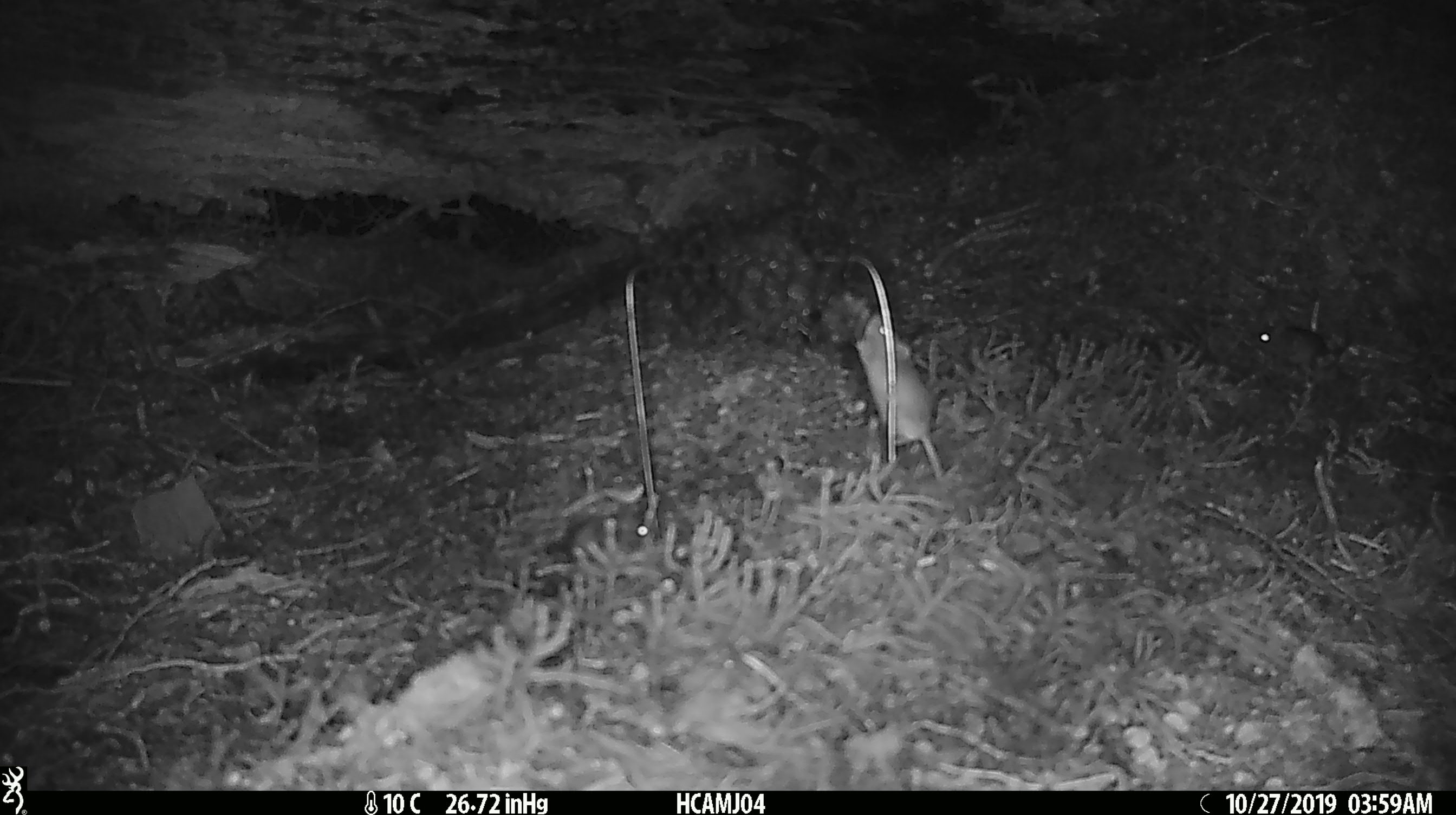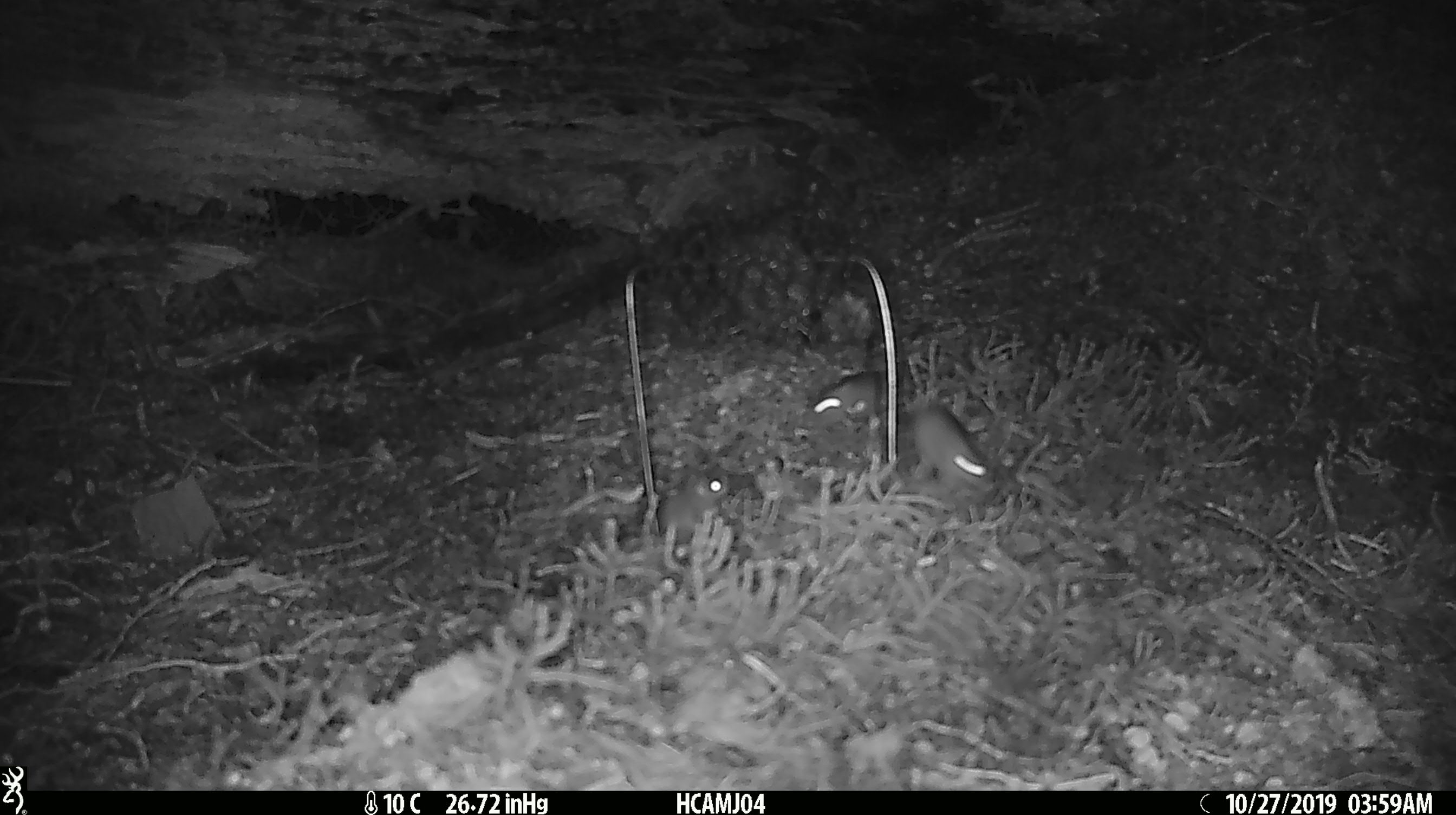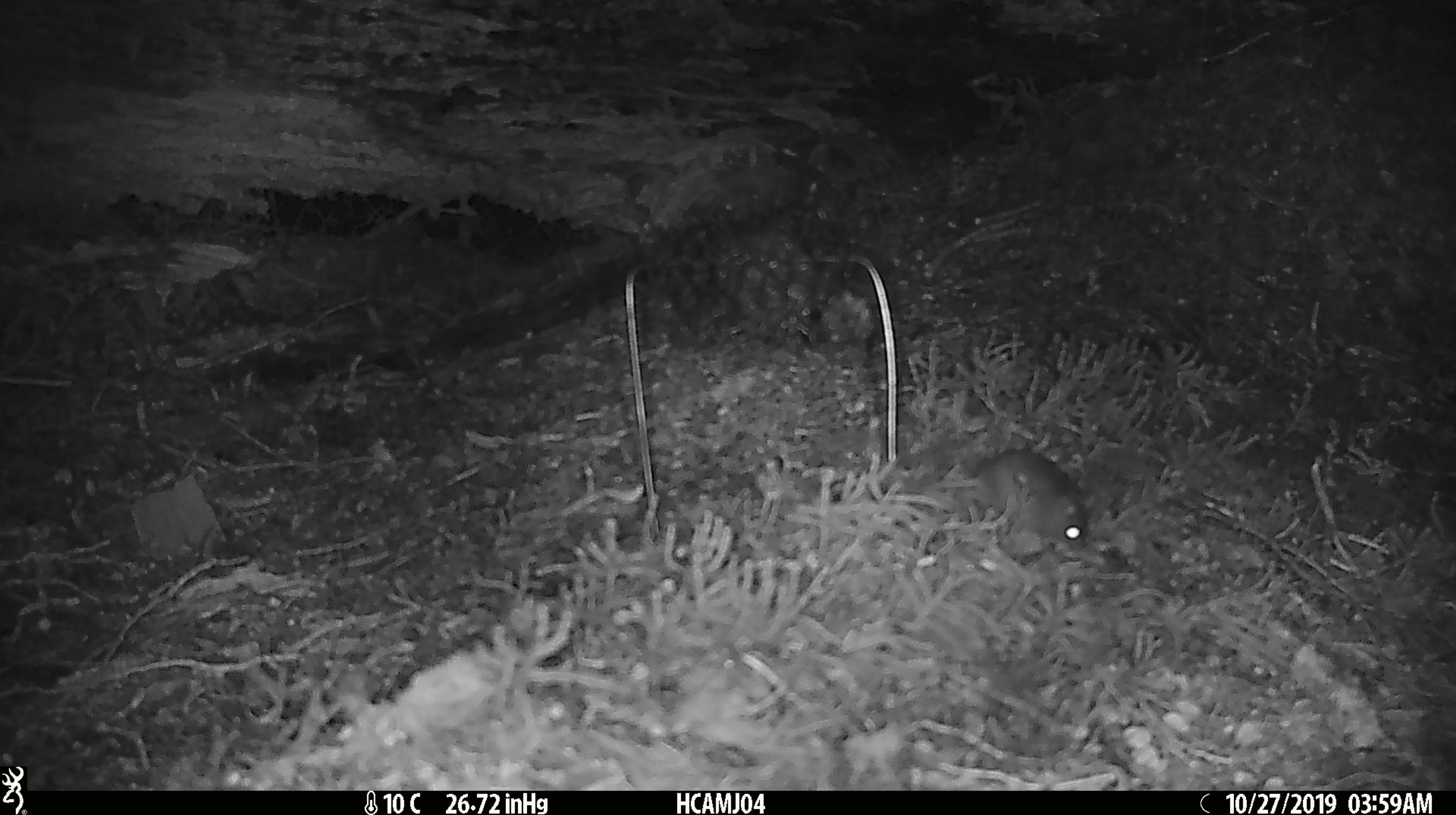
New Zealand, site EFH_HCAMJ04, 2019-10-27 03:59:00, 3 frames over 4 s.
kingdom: Animalia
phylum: Chordata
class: Mammalia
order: Rodentia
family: Muridae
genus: Mus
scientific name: Mus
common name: mouse